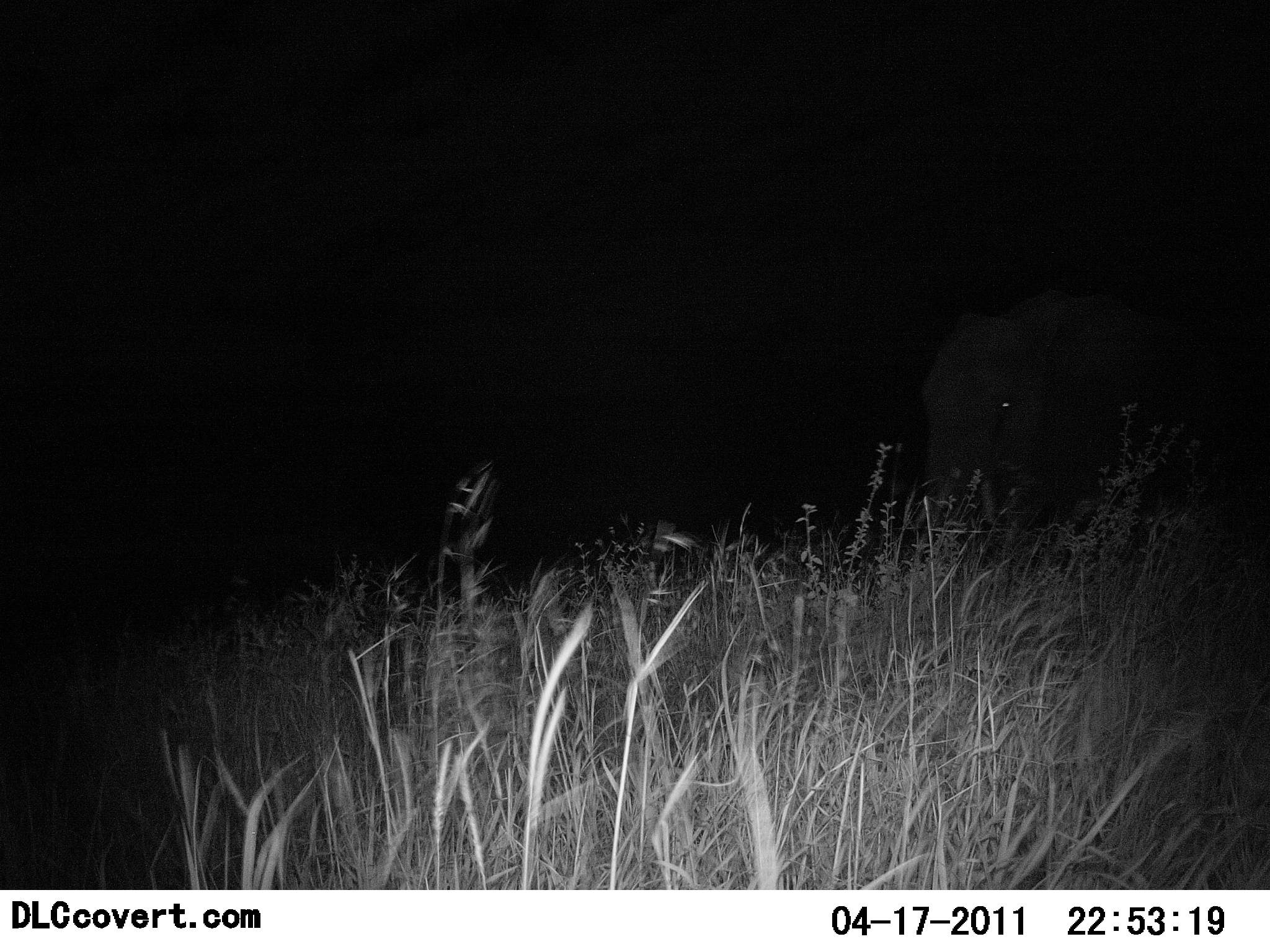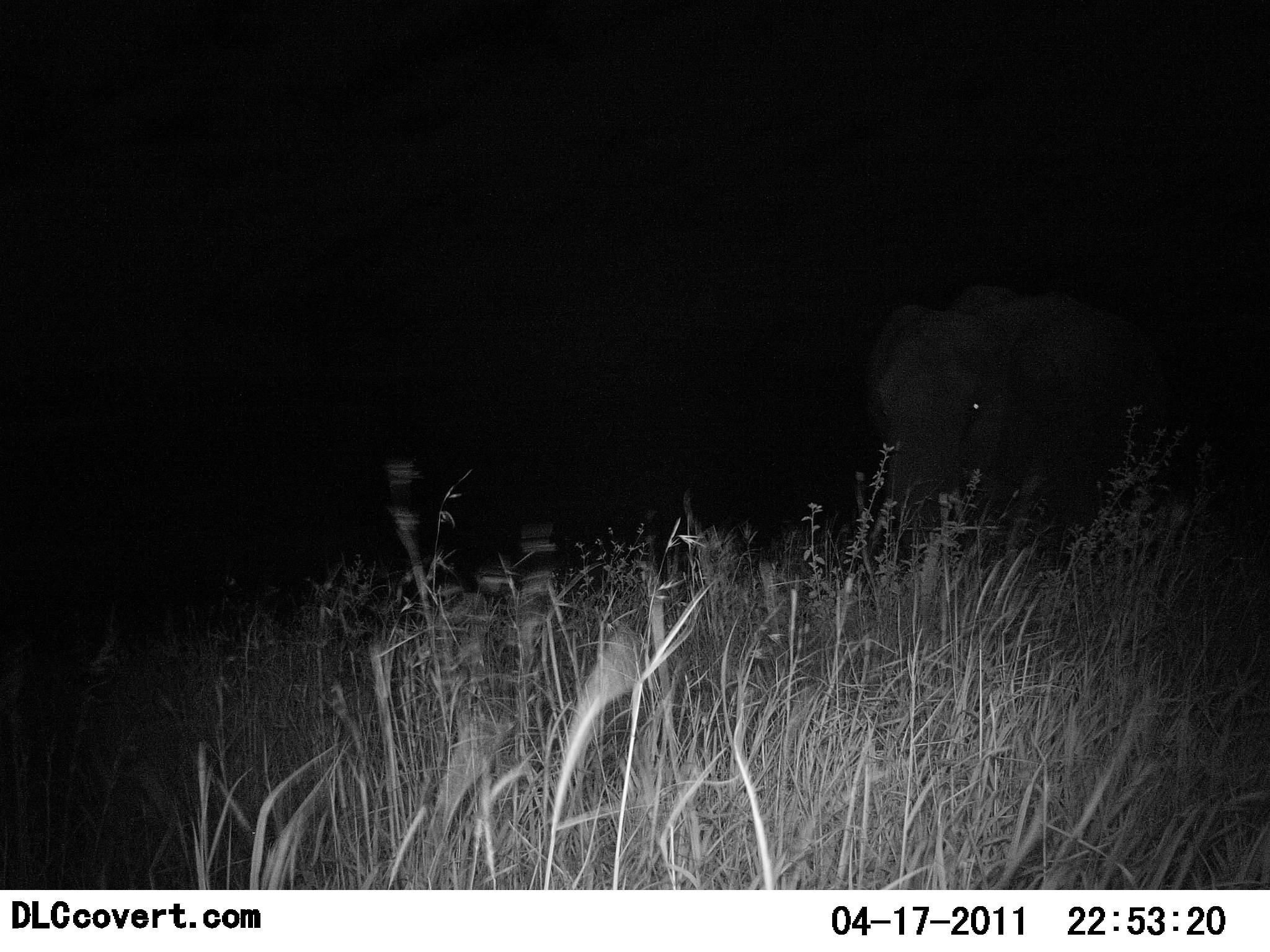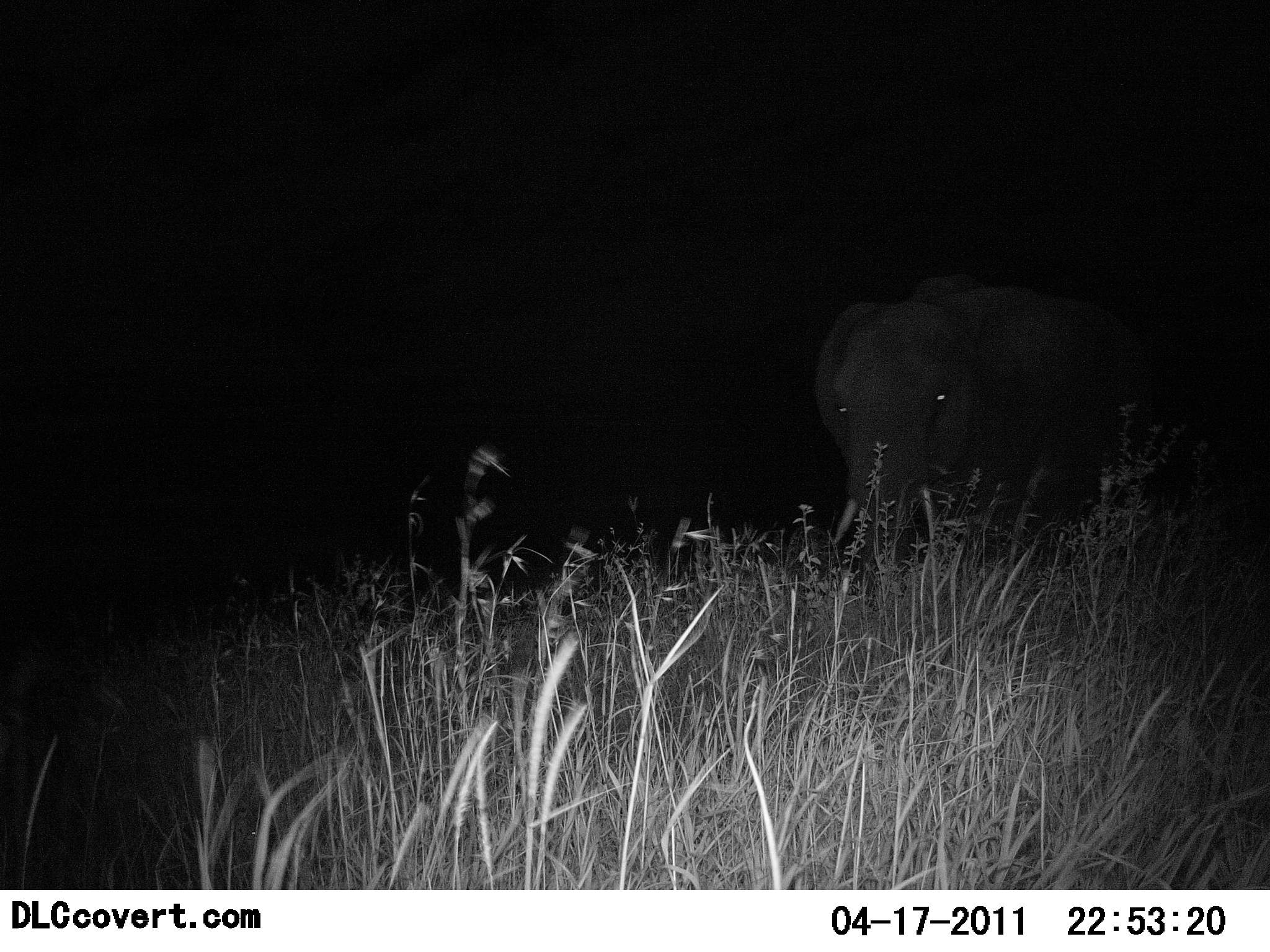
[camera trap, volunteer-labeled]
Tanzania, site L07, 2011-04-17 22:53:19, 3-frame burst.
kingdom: Animalia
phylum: Chordata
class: Mammalia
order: Proboscidea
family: Elephantidae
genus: Loxodonta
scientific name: Loxodonta africana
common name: african bush elephant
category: elephant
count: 1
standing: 18%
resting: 0%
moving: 100%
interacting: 0%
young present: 0%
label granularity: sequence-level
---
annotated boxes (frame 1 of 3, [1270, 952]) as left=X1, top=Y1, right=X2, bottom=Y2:
animal: left=907, top=291, right=1222, bottom=580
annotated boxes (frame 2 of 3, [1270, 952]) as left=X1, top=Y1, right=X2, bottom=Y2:
animal: left=864, top=283, right=1174, bottom=587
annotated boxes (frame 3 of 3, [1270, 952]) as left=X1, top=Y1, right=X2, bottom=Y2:
animal: left=811, top=271, right=1154, bottom=590